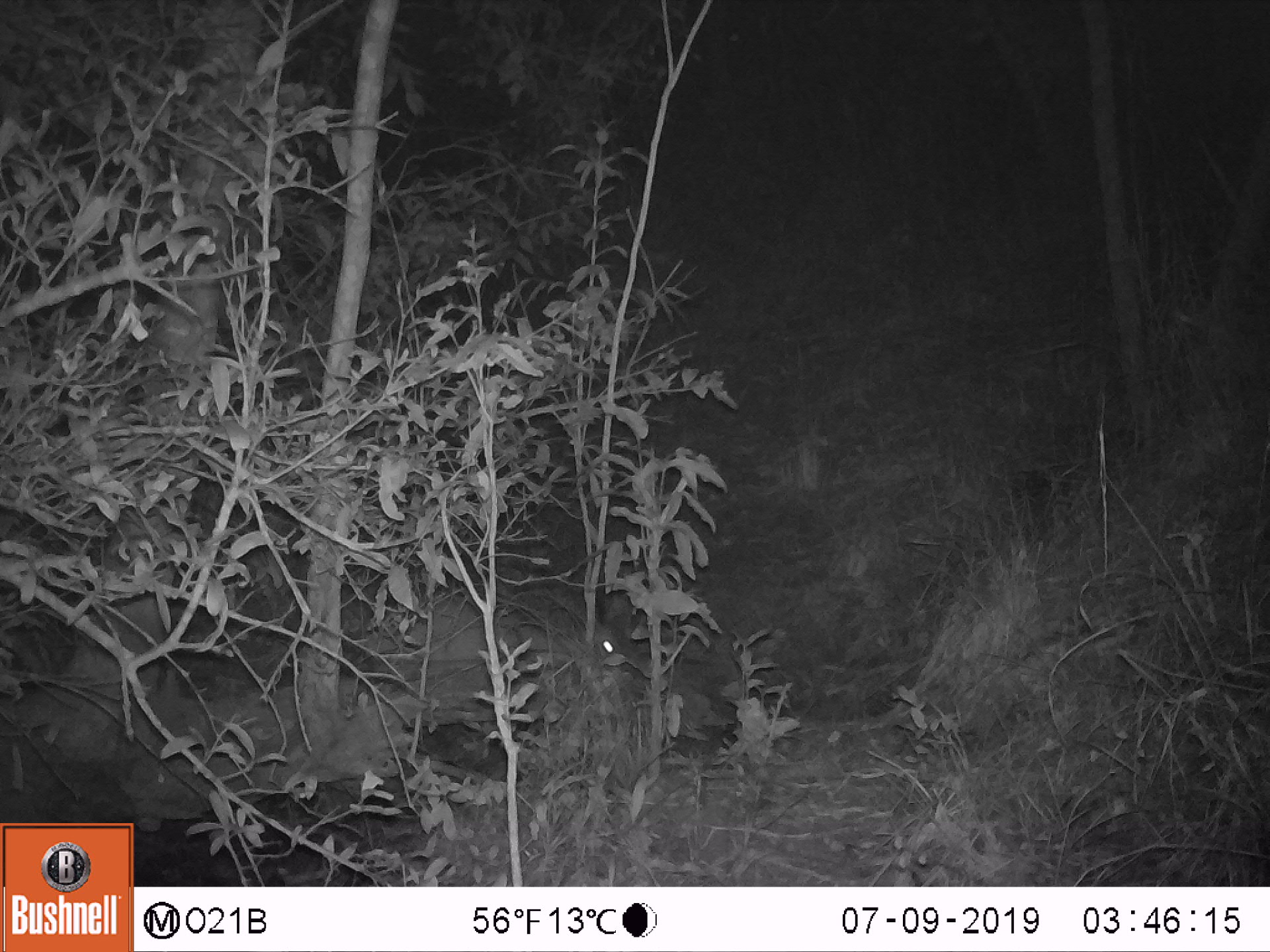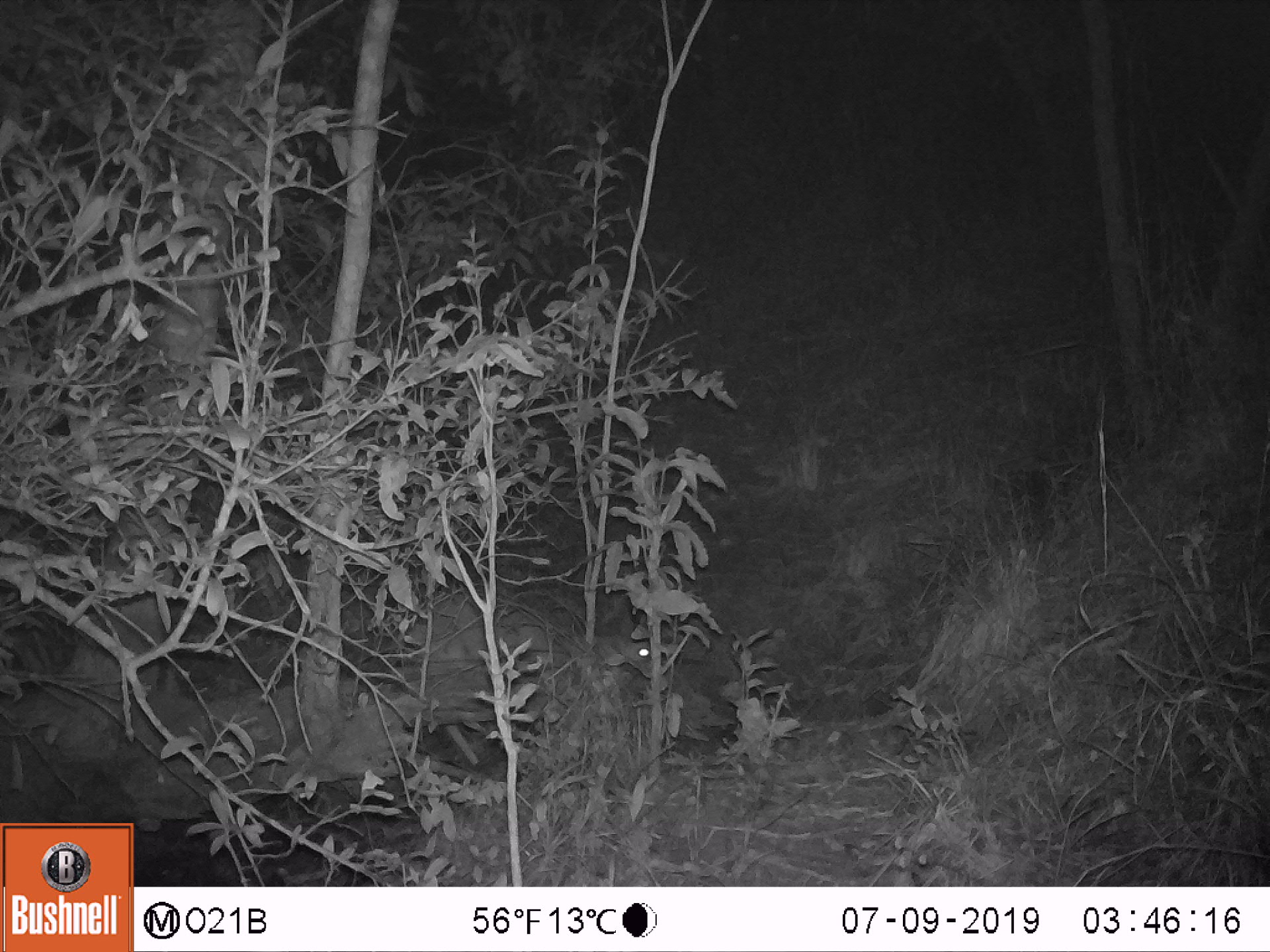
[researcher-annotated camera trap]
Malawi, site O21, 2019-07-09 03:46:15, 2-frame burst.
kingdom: Animalia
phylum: Chordata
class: Mammalia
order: Artiodactyla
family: Bovidae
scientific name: Antilopinae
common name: small antelope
Small antelope (Antilopinae), count 1.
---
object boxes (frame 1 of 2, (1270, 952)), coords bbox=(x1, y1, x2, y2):
small antelope: bbox=(359, 588, 635, 674)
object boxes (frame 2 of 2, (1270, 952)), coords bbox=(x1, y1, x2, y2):
small antelope: bbox=(403, 587, 685, 665)